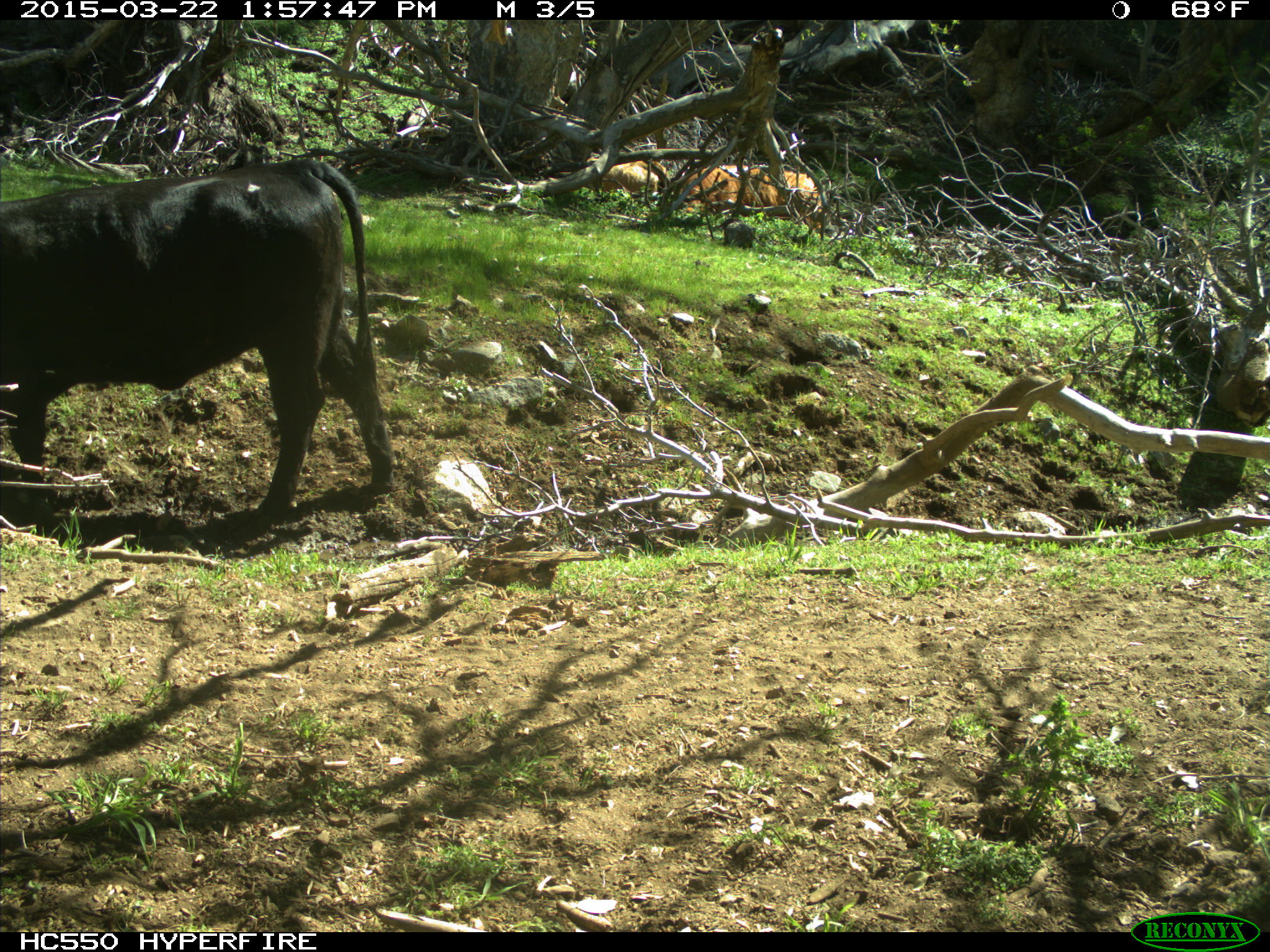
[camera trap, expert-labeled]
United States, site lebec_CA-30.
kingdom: Animalia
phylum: Chordata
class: Mammalia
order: Artiodactyla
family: Bovidae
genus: Bos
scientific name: Bos taurus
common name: domestic cow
Bos taurus (domestic cow).